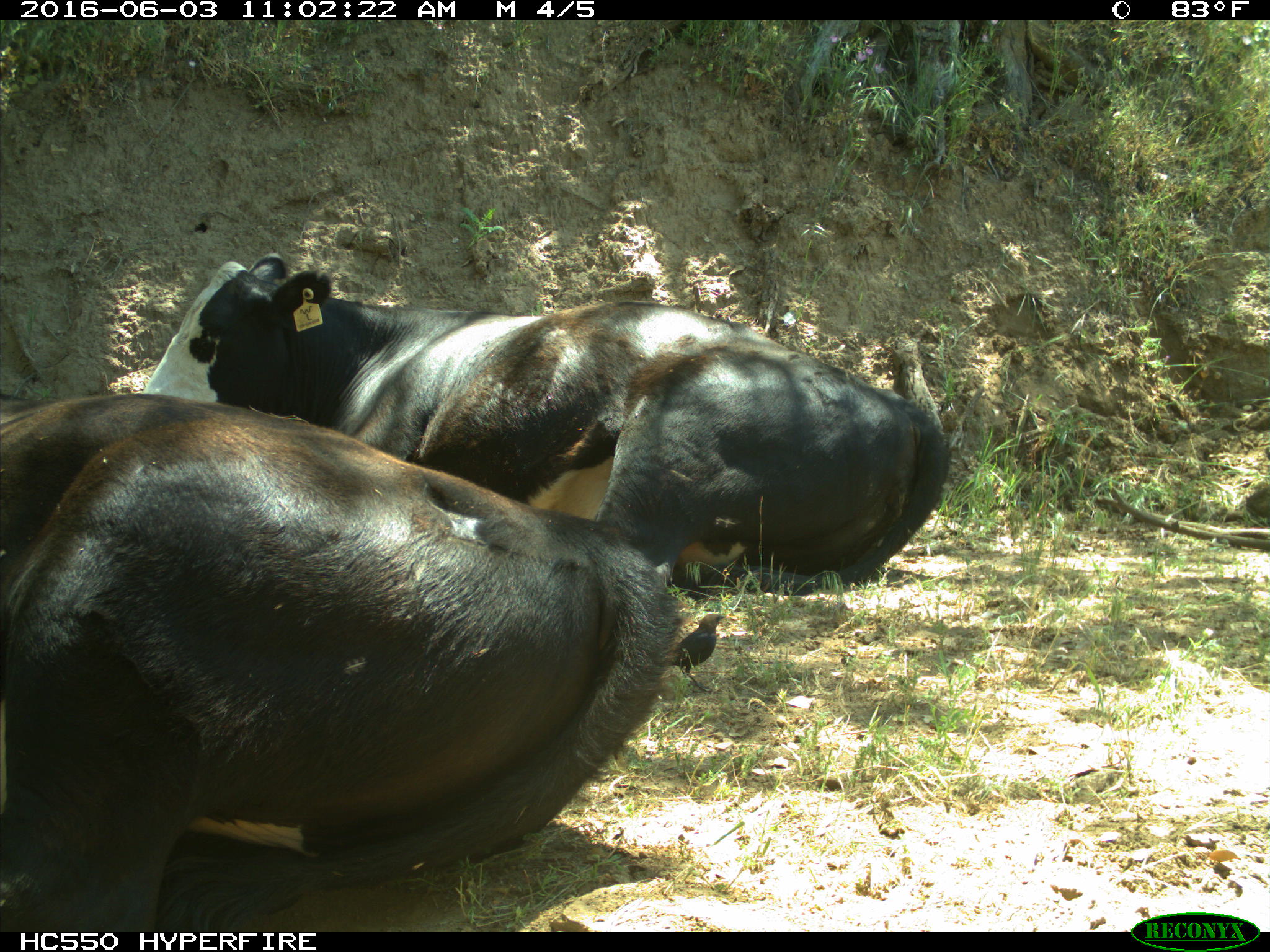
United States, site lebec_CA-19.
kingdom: Animalia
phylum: Chordata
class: Mammalia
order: Artiodactyla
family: Bovidae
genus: Bos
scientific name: Bos taurus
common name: domestic cow